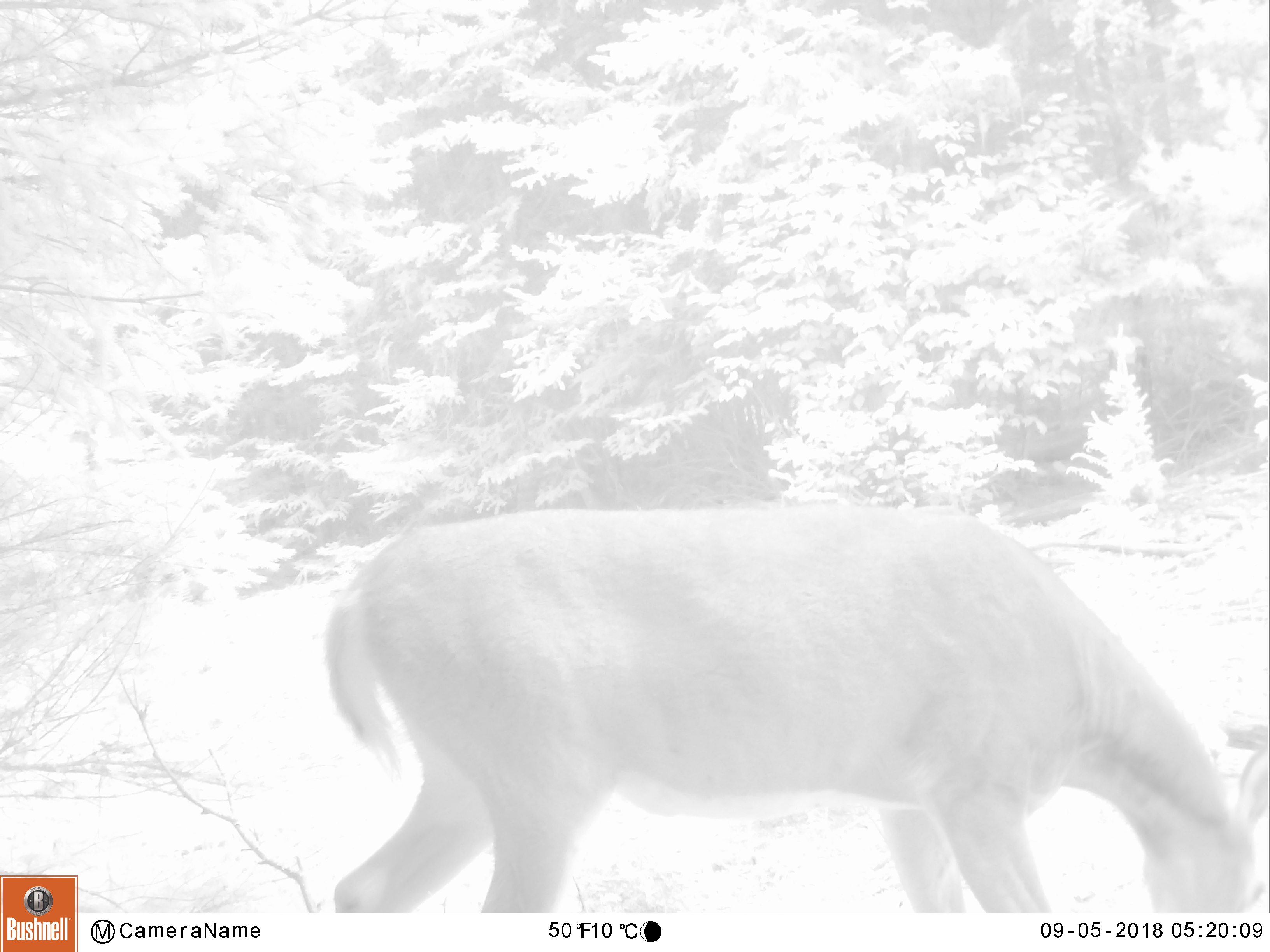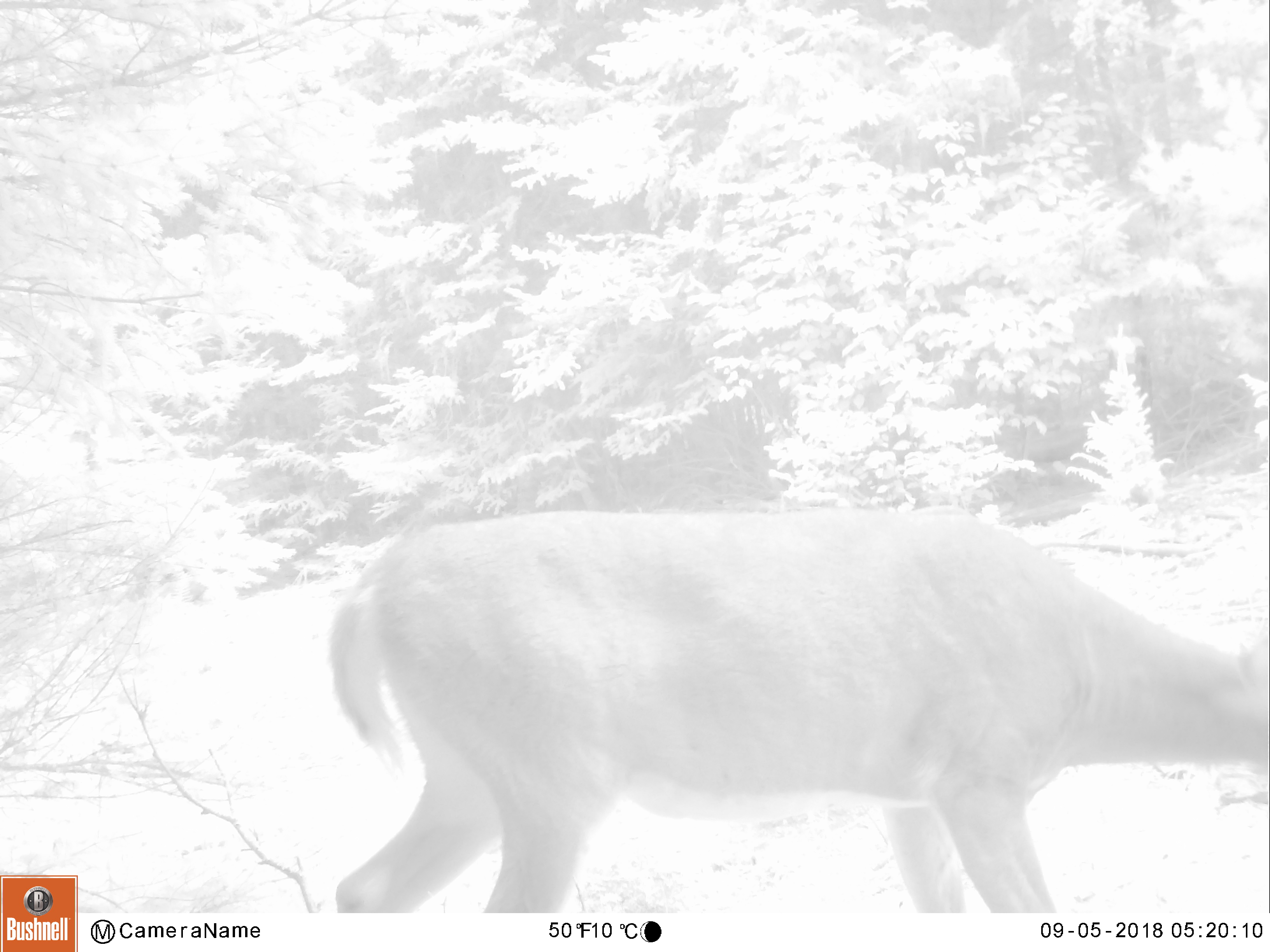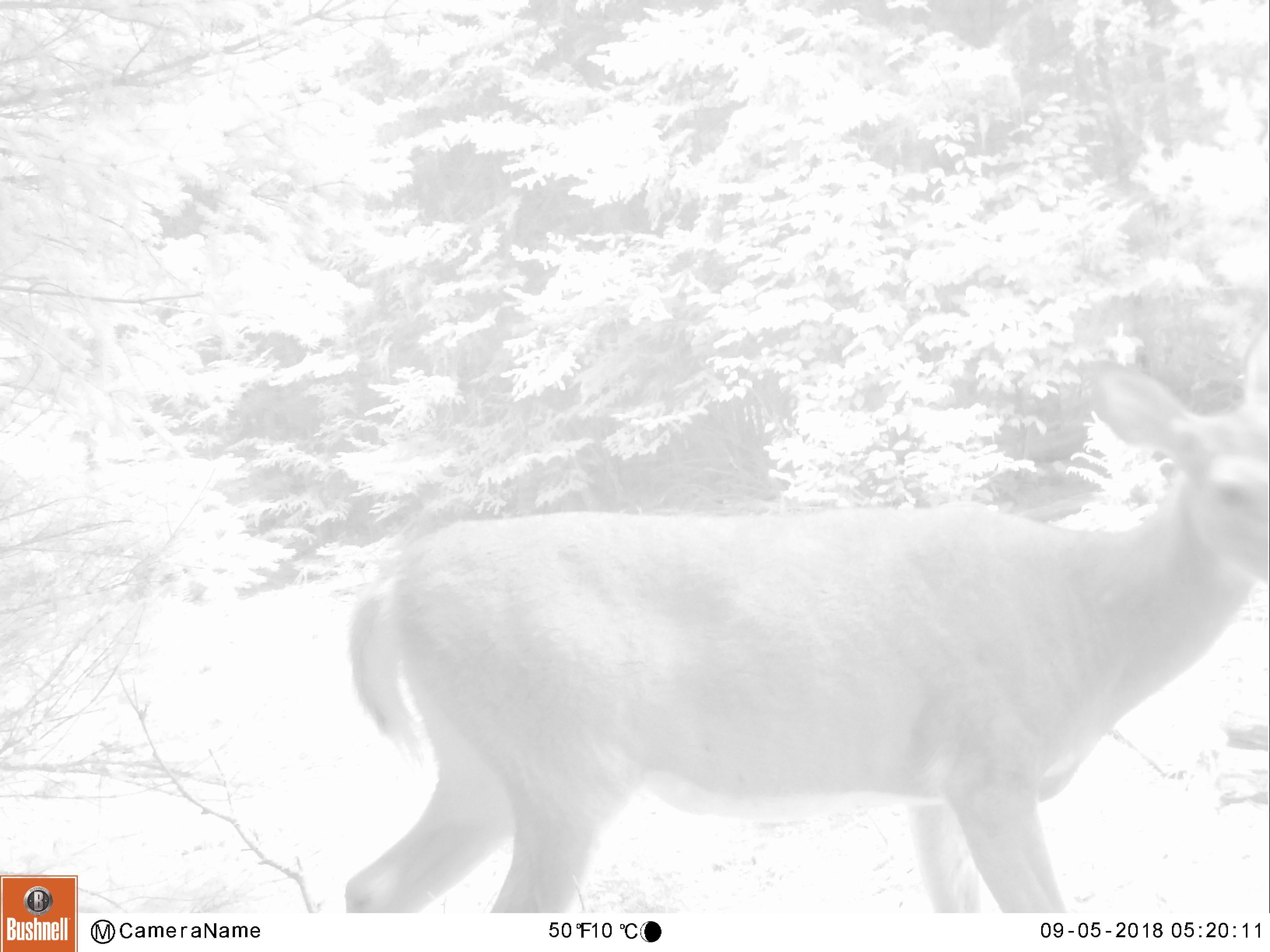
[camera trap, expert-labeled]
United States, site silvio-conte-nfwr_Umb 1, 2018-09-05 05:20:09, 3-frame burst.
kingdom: Animalia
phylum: Chordata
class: Mammalia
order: Artiodactyla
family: Cervidae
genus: Odocoileus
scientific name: Odocoileus virginianus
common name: white-tailed deer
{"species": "white-tailed deer (Odocoileus virginianus)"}